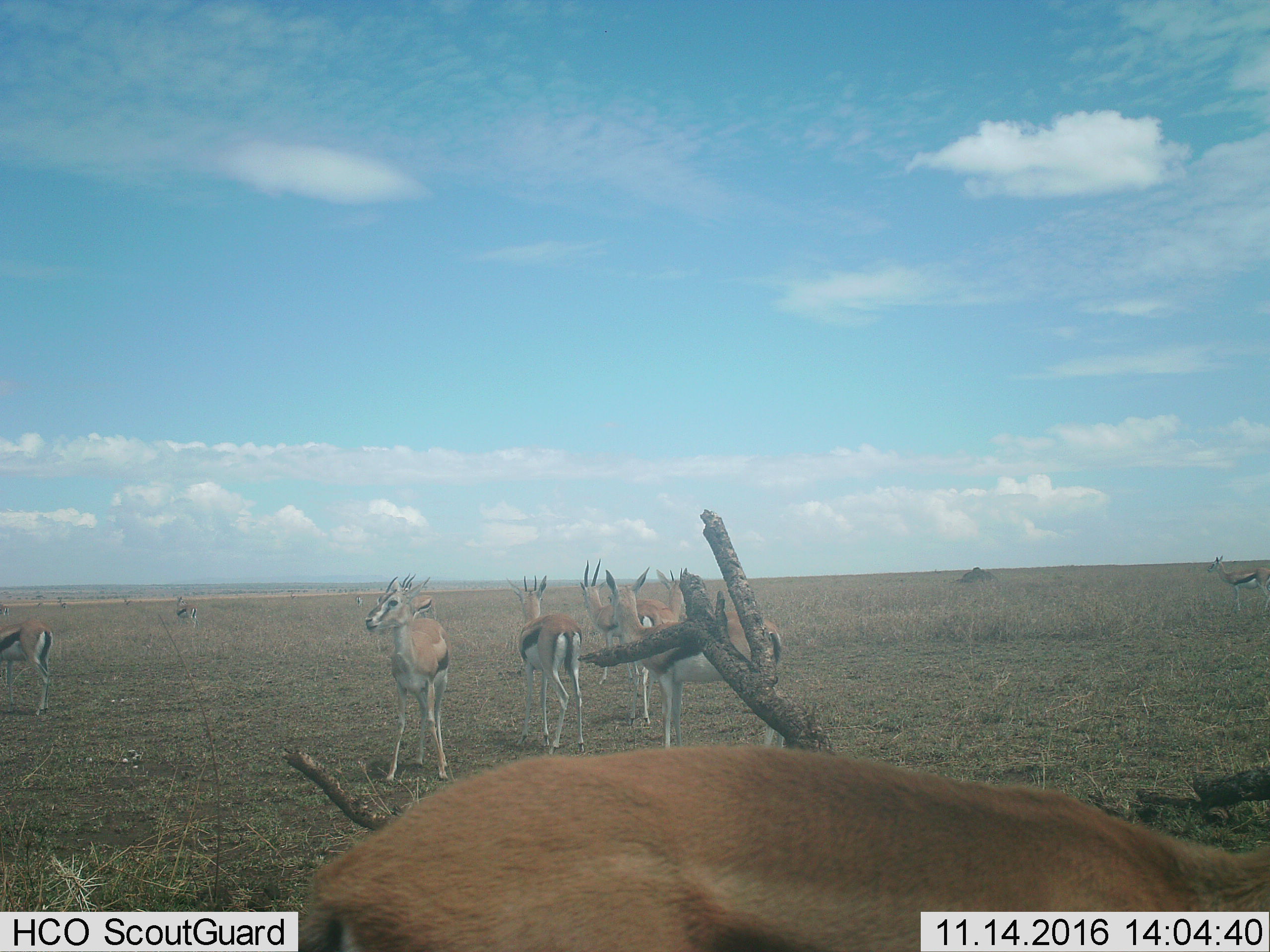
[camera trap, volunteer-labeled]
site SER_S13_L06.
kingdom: Animalia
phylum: Chordata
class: Mammalia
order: Artiodactyla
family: Bovidae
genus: Eudorcas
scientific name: Eudorcas thomsonii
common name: thomson's gazelle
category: gazellethomsons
Gazellethomsons (thomson's gazelle) (Eudorcas thomsonii), count 11-50. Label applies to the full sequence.